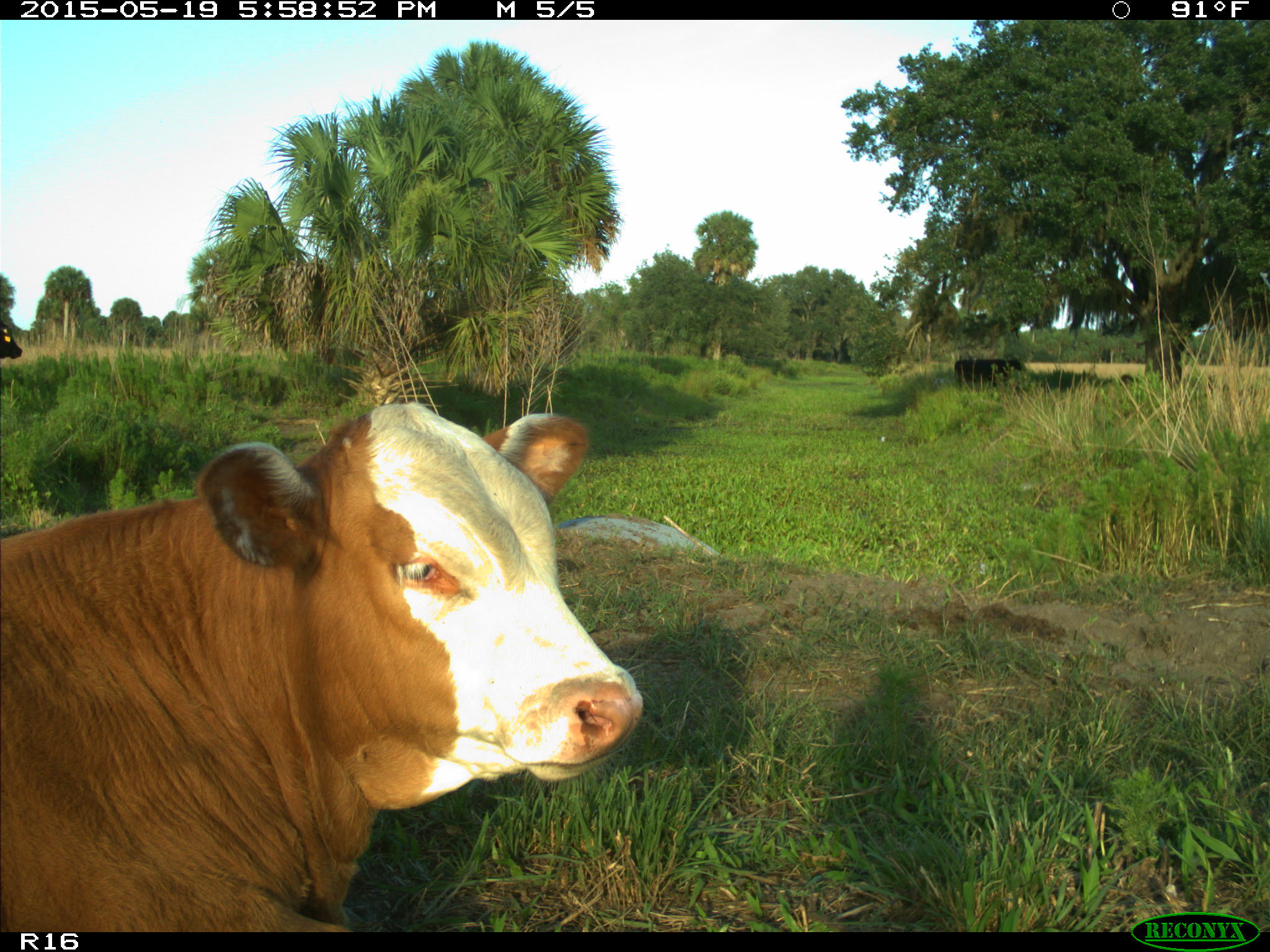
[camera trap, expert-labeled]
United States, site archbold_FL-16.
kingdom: Animalia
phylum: Chordata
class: Mammalia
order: Artiodactyla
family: Bovidae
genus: Bos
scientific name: Bos taurus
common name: domestic cow